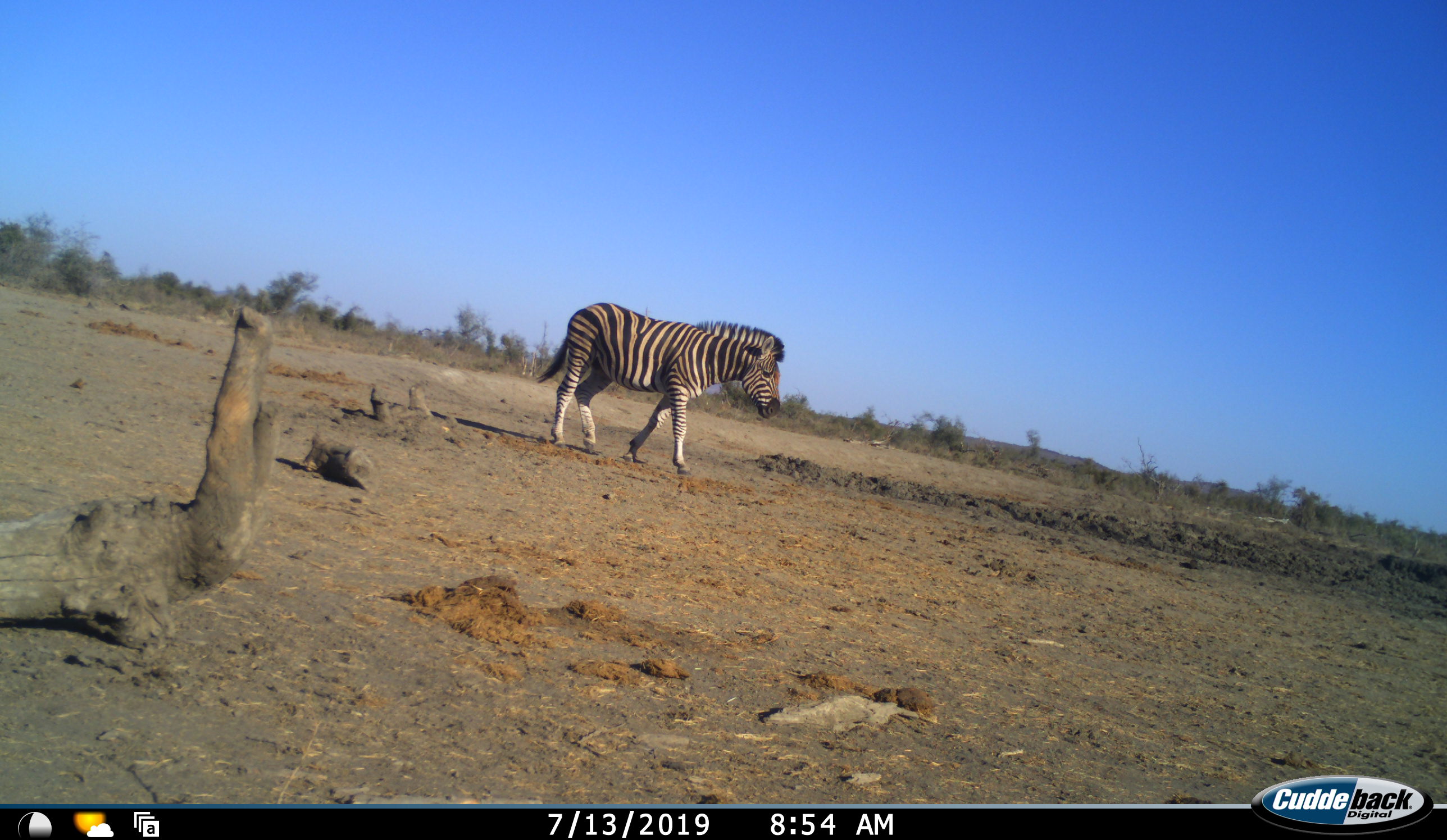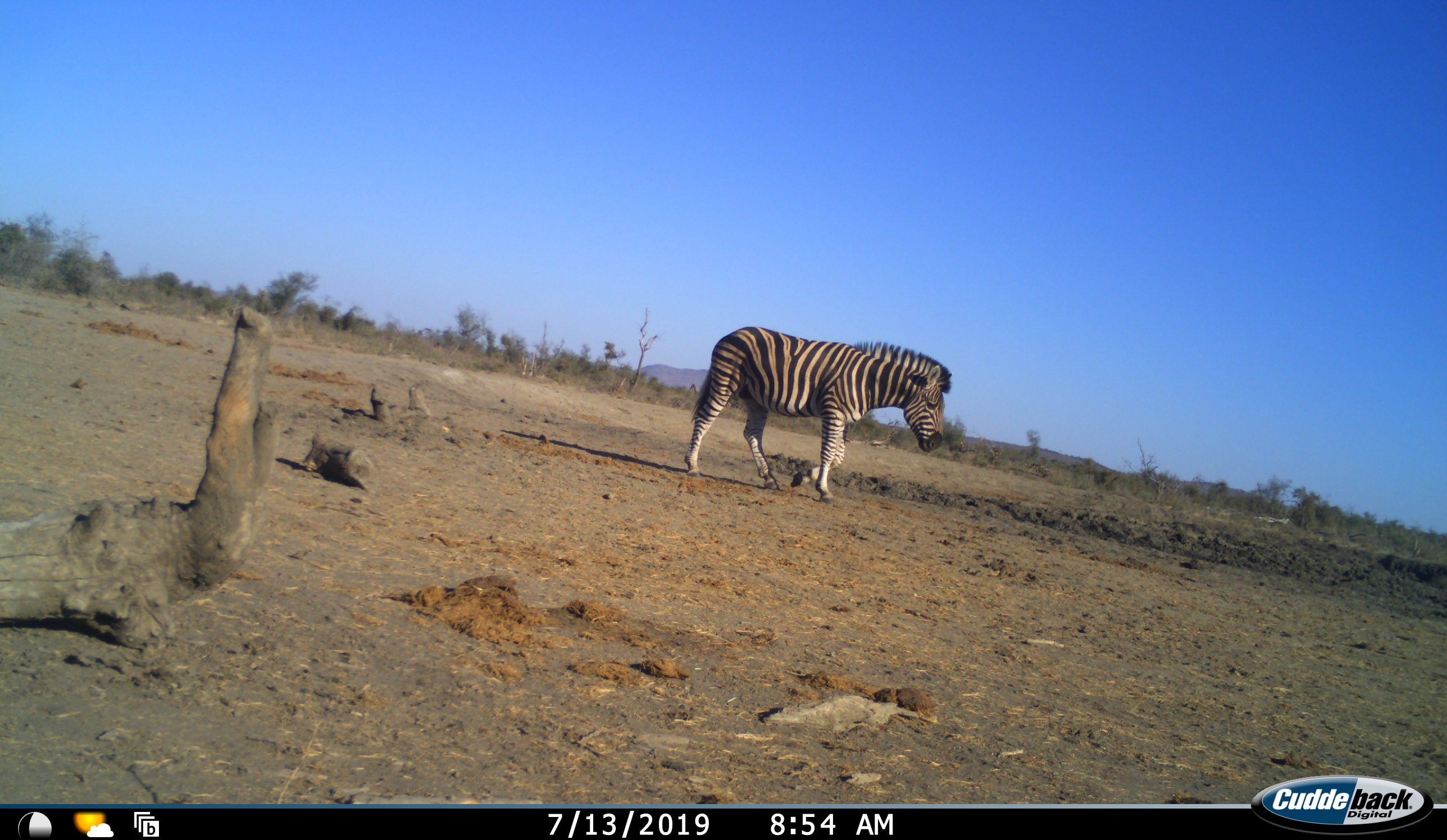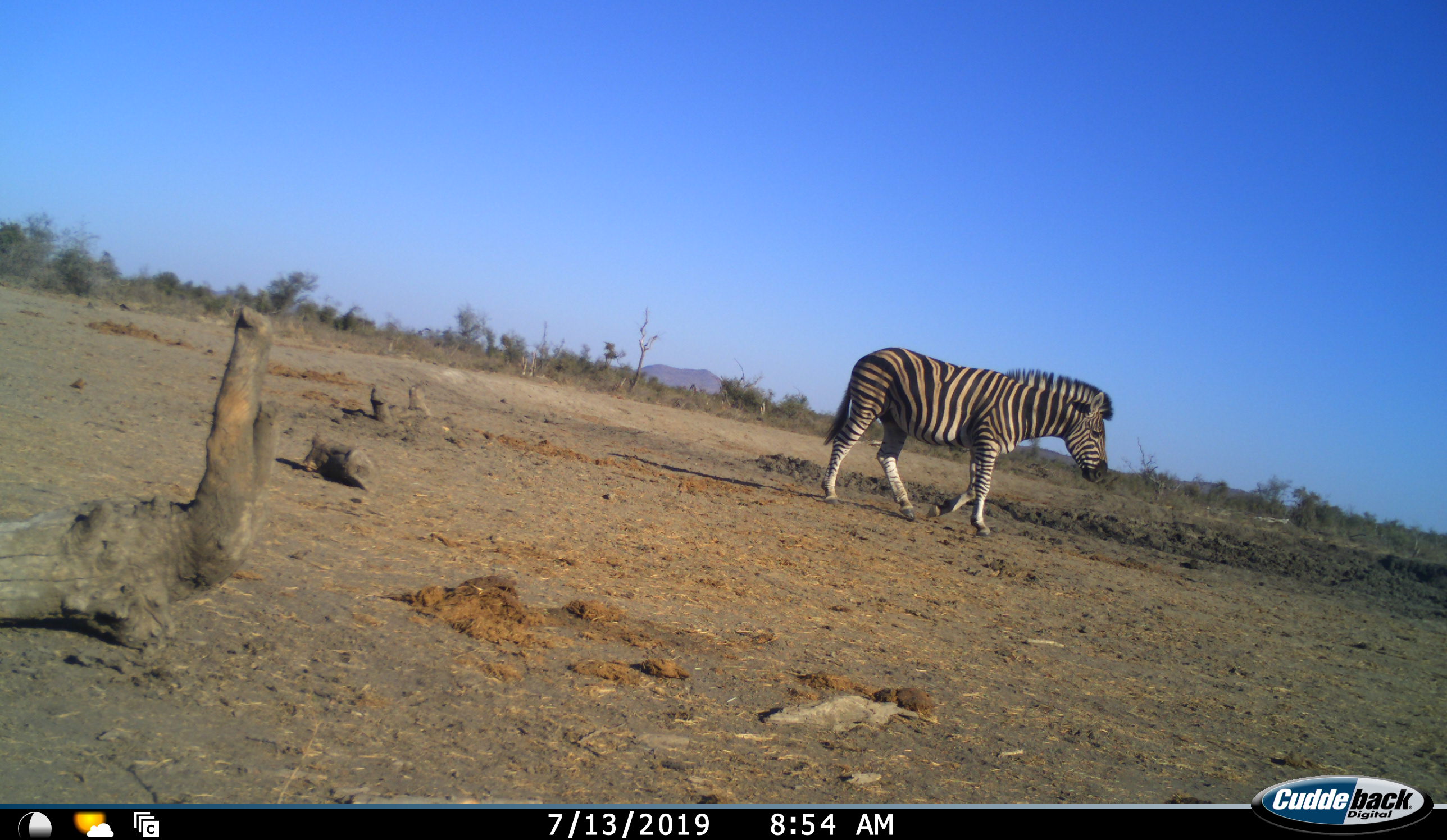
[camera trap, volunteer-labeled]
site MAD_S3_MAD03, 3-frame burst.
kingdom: Animalia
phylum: Chordata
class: Mammalia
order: Perissodactyla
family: Equidae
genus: Equus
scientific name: Equus quagga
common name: plains zebra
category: zebraplains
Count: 1.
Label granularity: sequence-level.